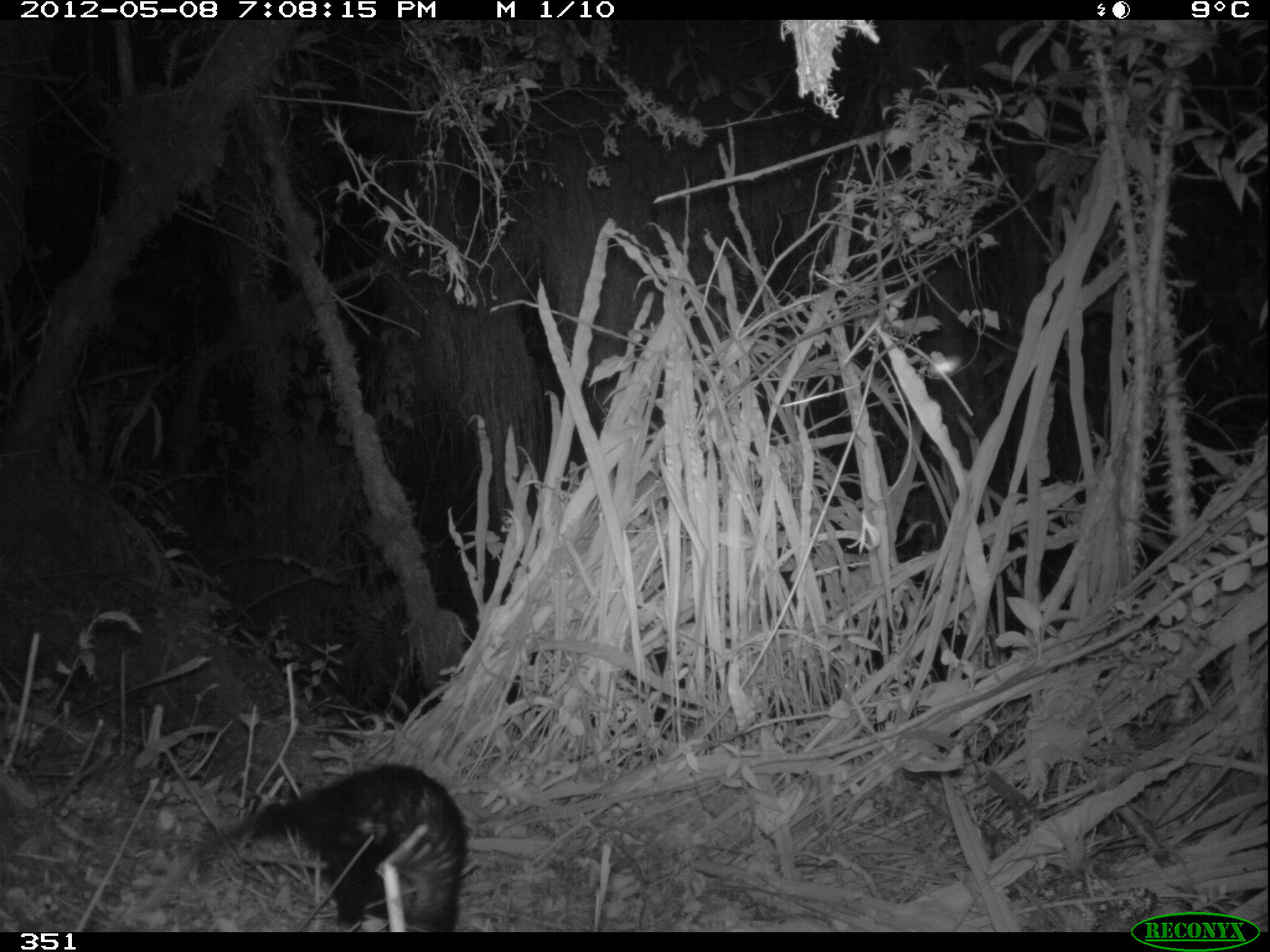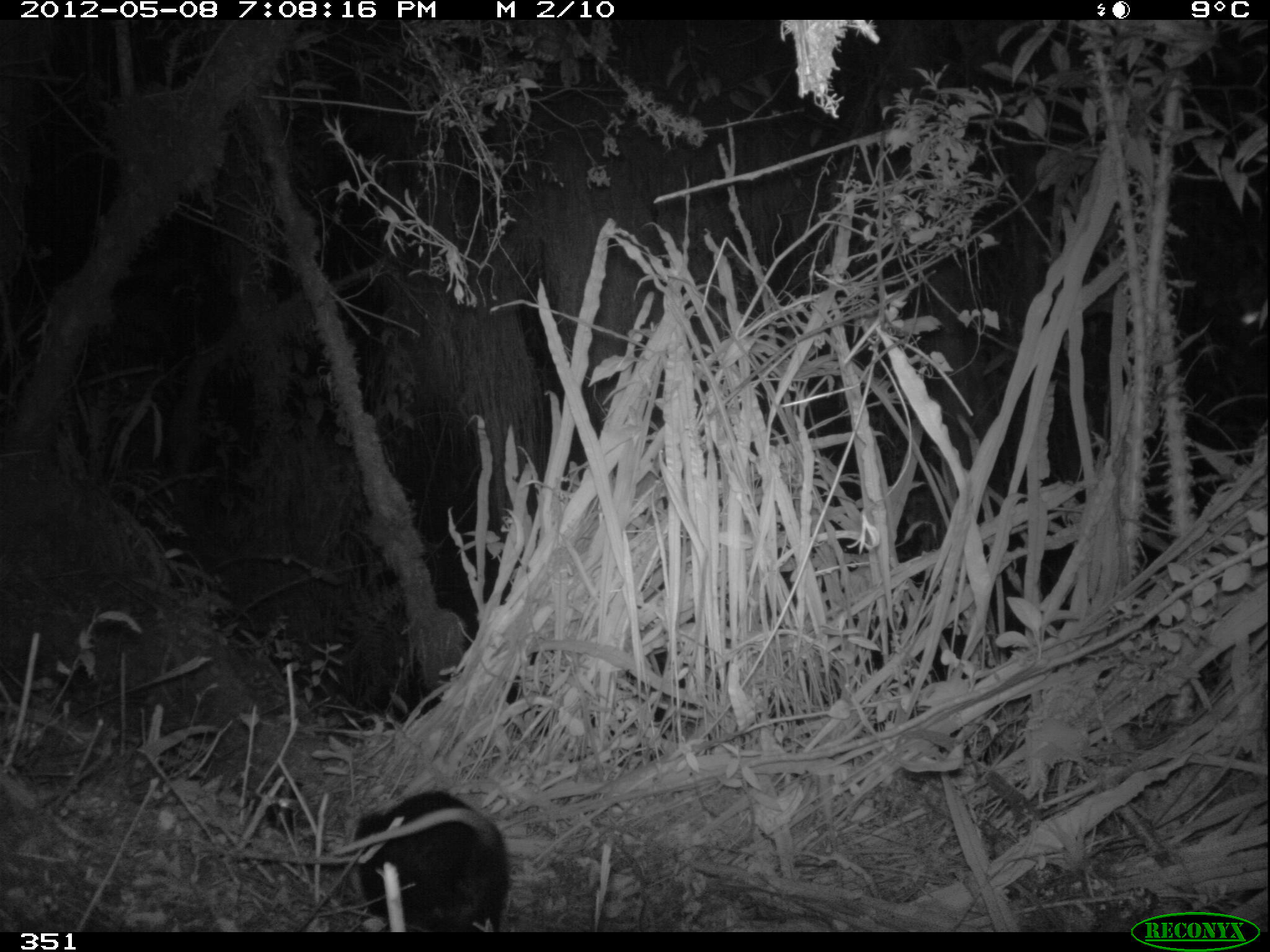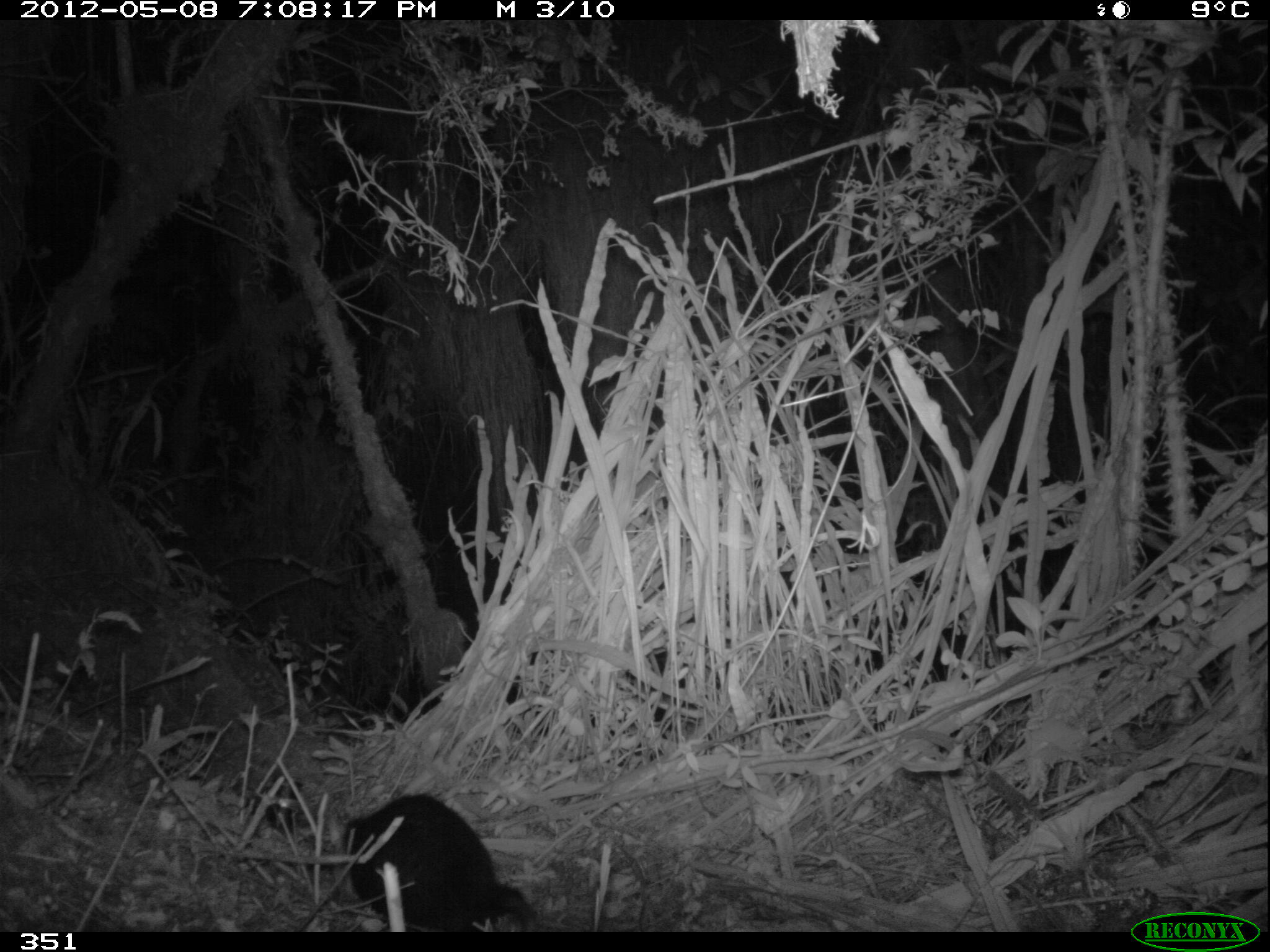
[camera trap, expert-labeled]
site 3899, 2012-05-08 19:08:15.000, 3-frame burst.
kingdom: Animalia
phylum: Chordata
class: Mammalia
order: Didelphimorphia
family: Didelphidae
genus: Didelphis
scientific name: Didelphis pernigra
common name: andean white-eared opossum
Didelphis pernigra (andean white-eared opossum).